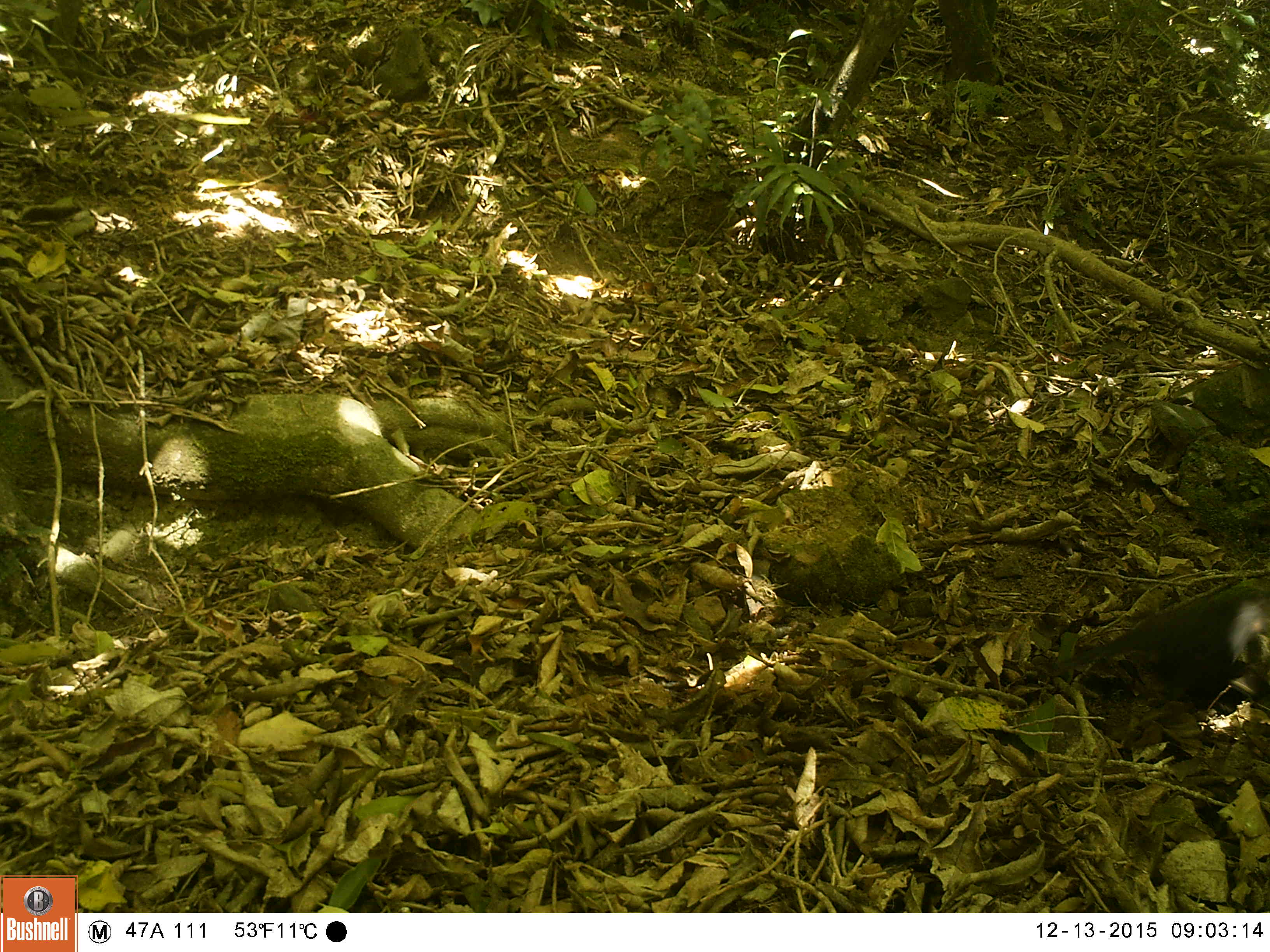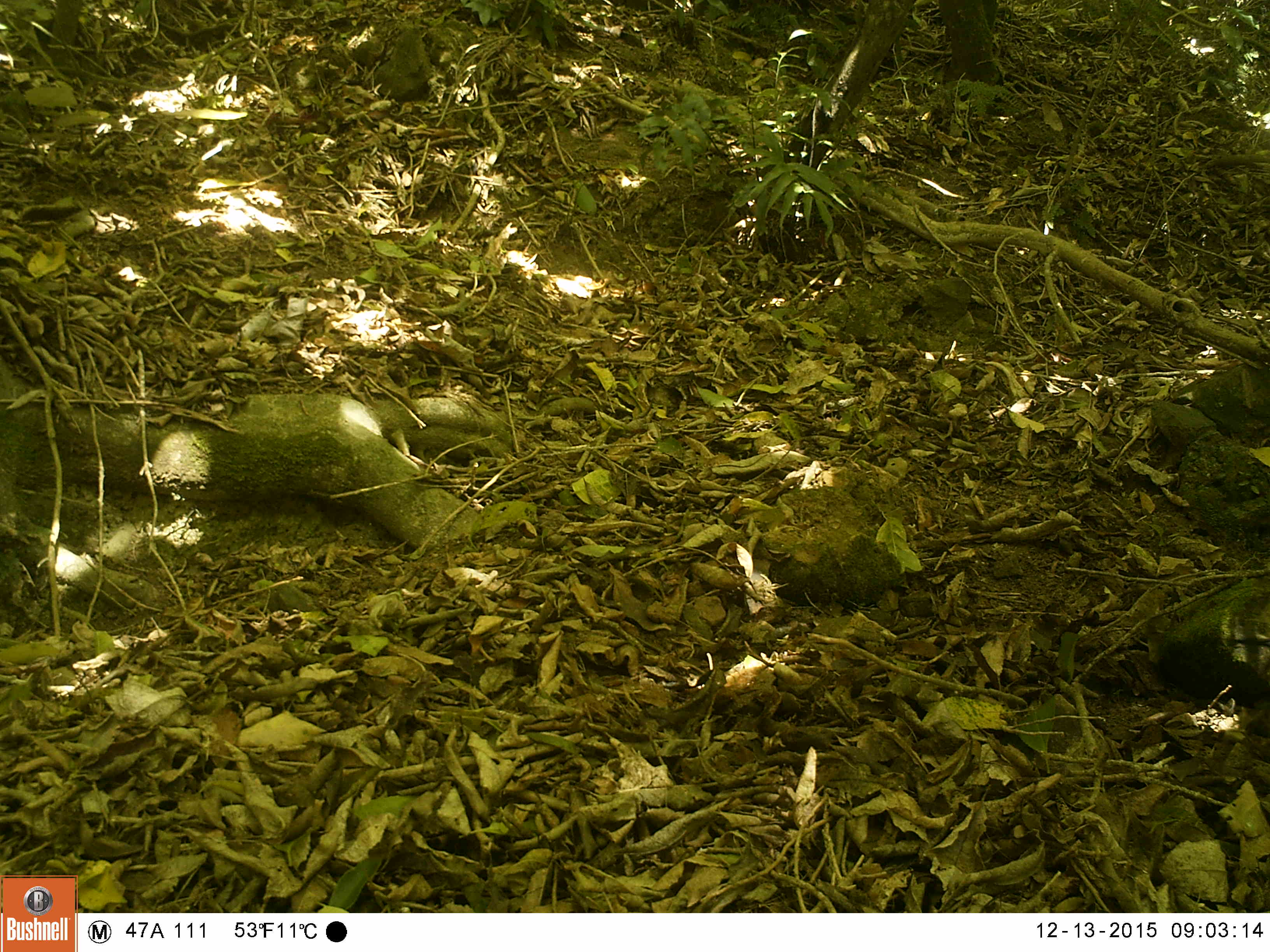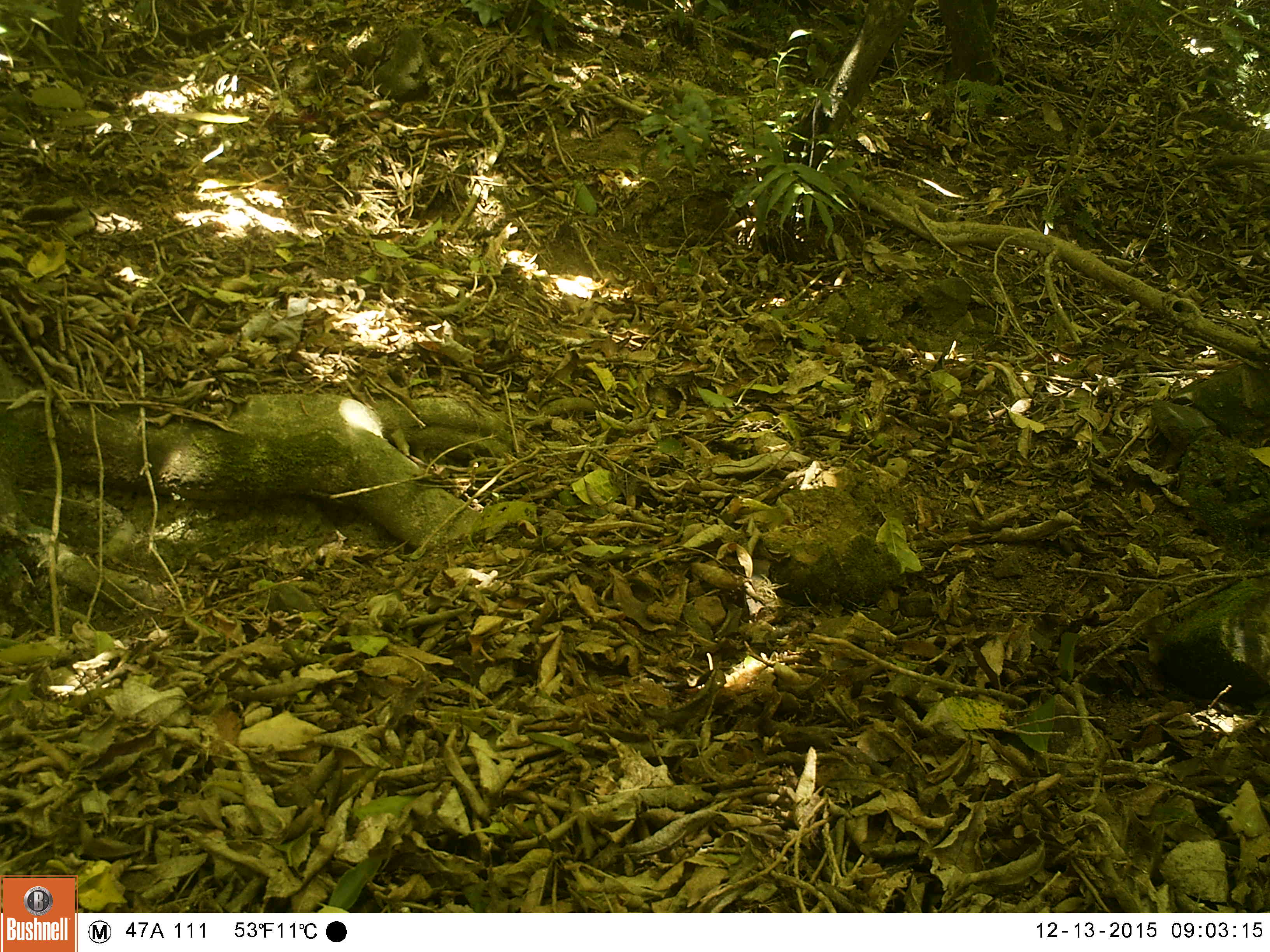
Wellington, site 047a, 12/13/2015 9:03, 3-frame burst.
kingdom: Animalia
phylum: Chordata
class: Aves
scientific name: Aves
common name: bird